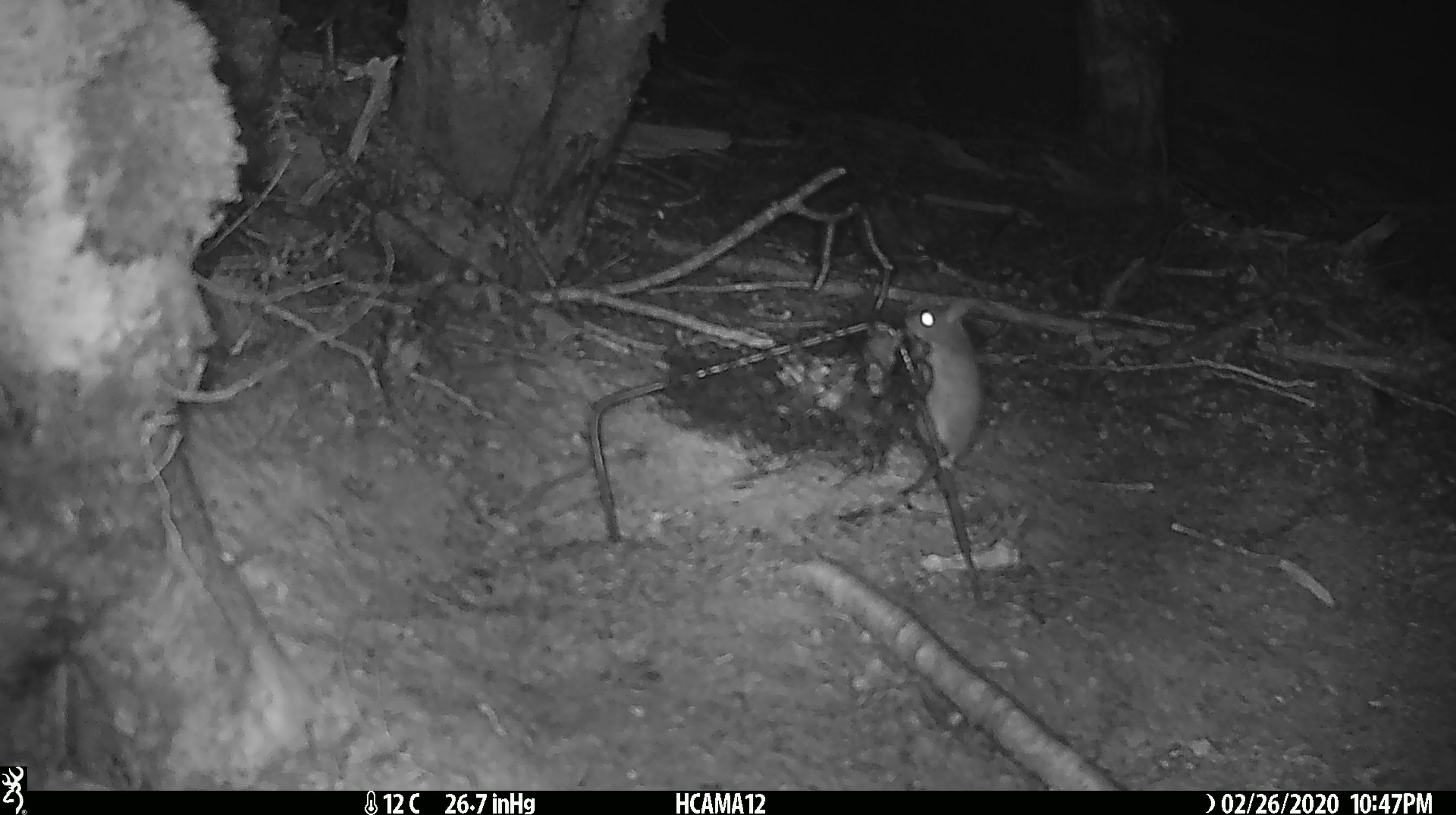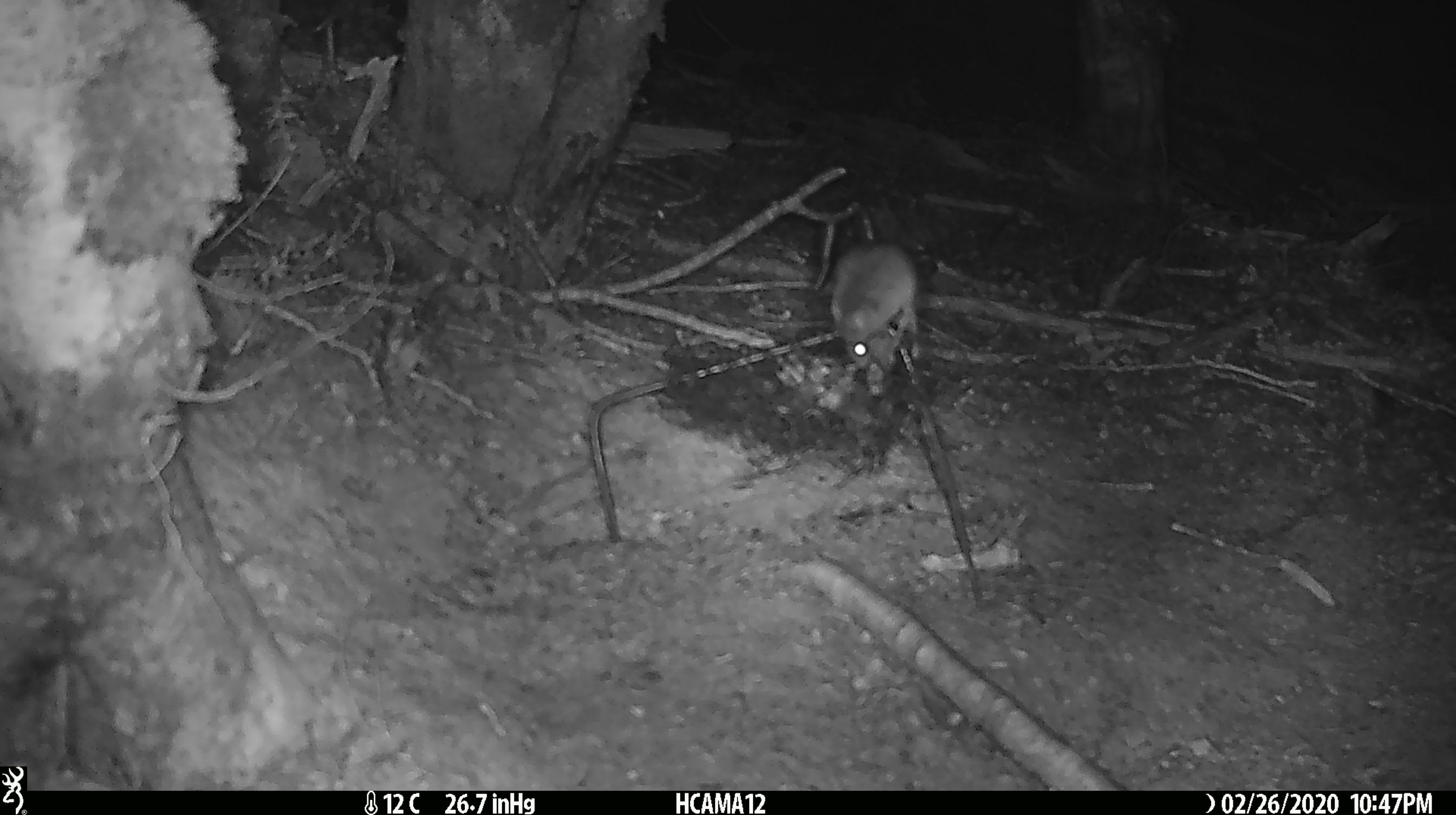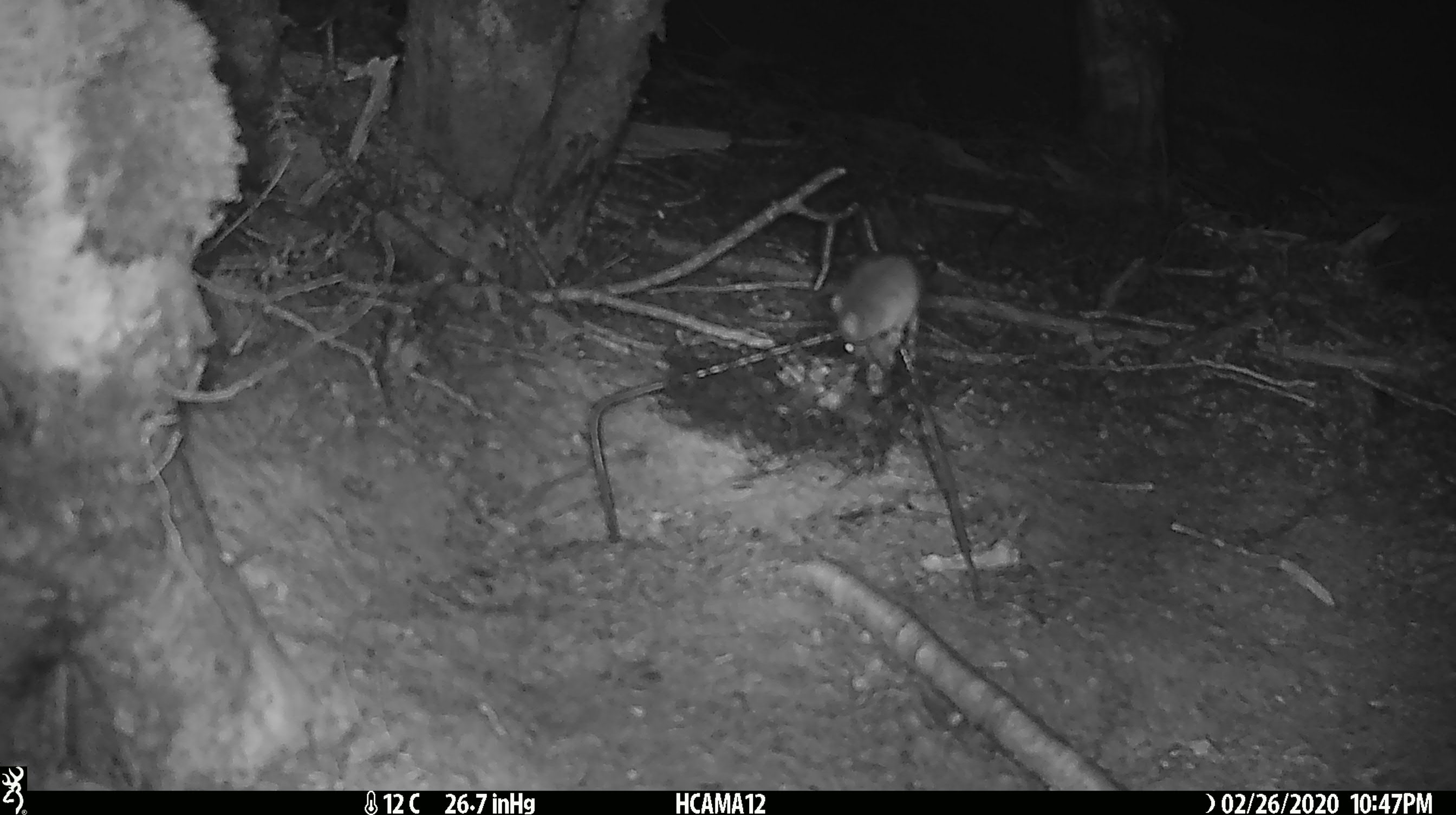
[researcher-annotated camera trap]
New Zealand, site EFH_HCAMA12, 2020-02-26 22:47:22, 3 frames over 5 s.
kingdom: Animalia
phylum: Chordata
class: Mammalia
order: Rodentia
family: Muridae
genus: Mus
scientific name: Mus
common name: mouse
Mouse (Mus).